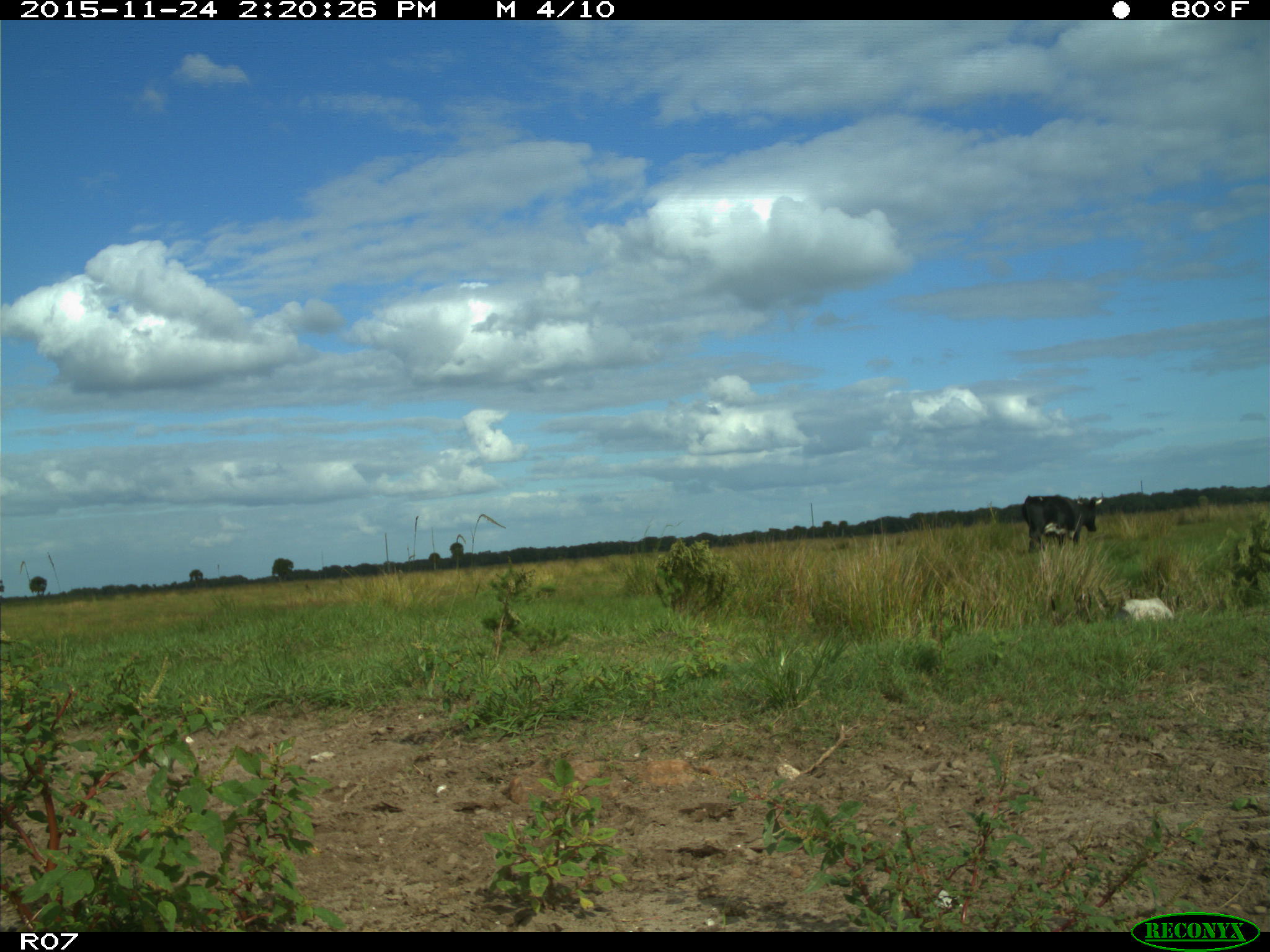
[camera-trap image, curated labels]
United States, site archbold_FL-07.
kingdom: Animalia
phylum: Chordata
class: Mammalia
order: Artiodactyla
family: Bovidae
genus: Bos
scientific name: Bos taurus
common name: domestic cow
Bos taurus (domestic cow).